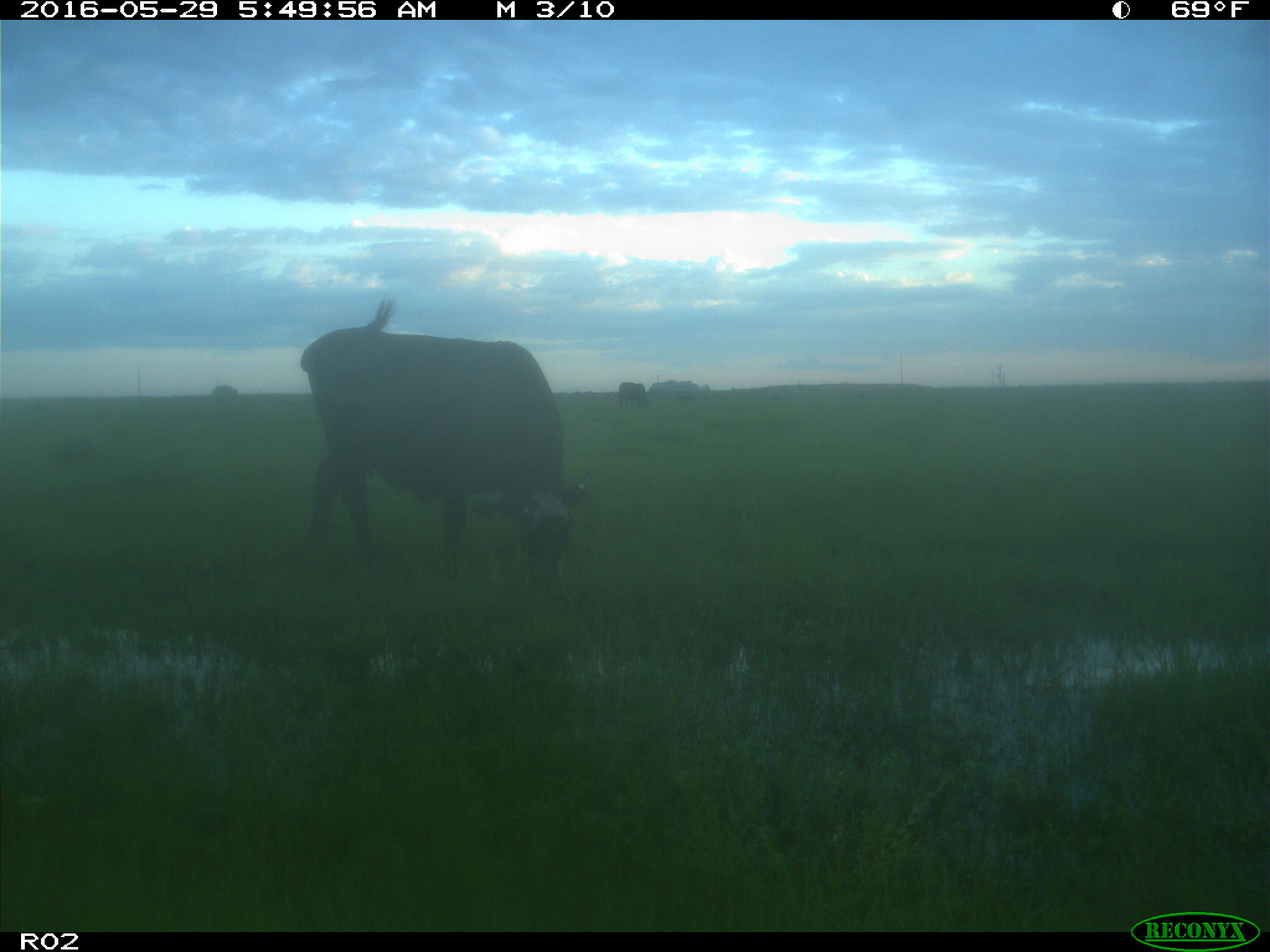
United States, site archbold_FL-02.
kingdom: Animalia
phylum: Chordata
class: Mammalia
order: Artiodactyla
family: Bovidae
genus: Bos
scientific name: Bos taurus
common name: domestic cow